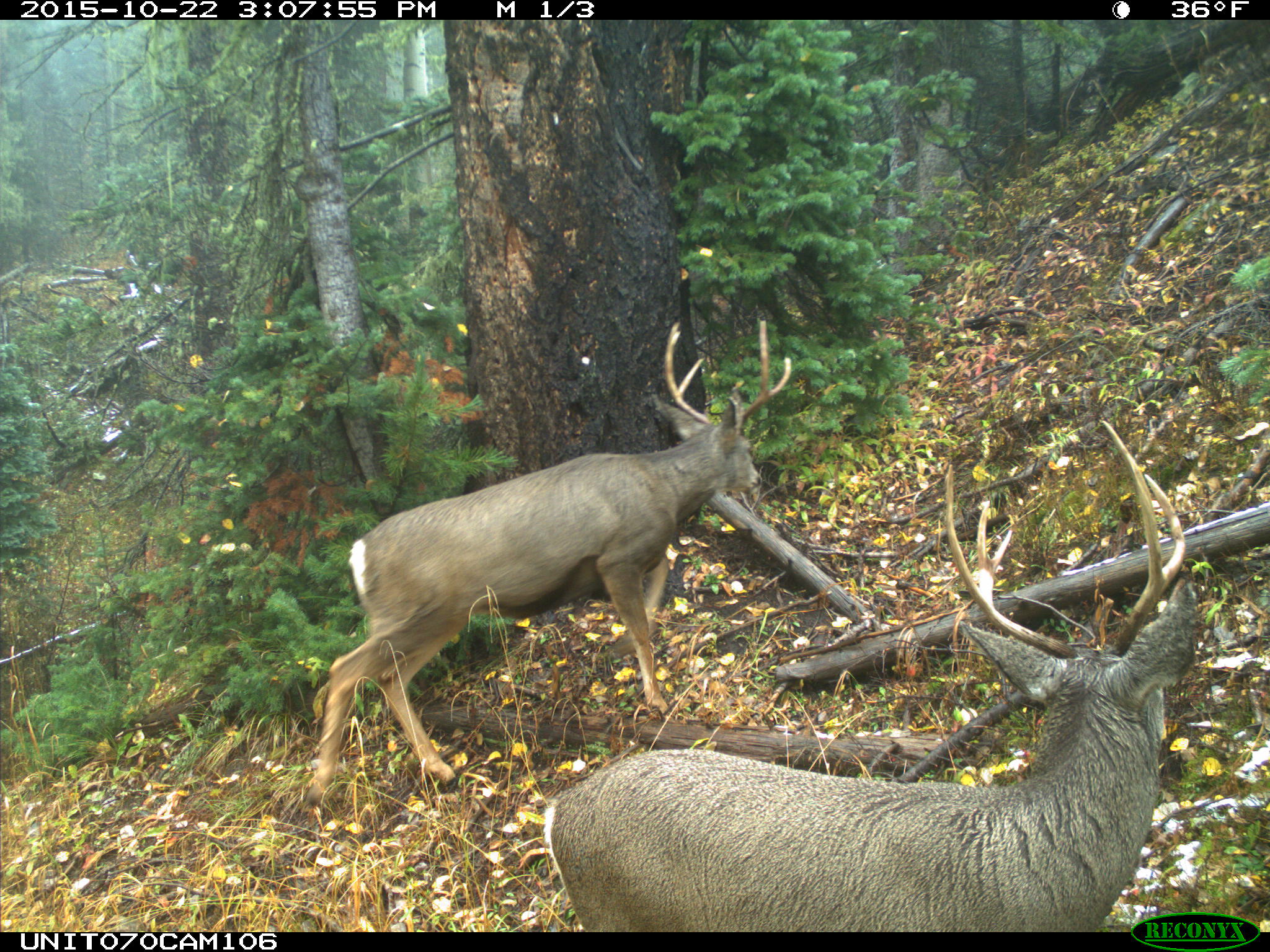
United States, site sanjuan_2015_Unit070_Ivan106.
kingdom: Animalia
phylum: Chordata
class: Mammalia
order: Artiodactyla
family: Cervidae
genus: Odocoileus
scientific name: Odocoileus hemionus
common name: mule deer